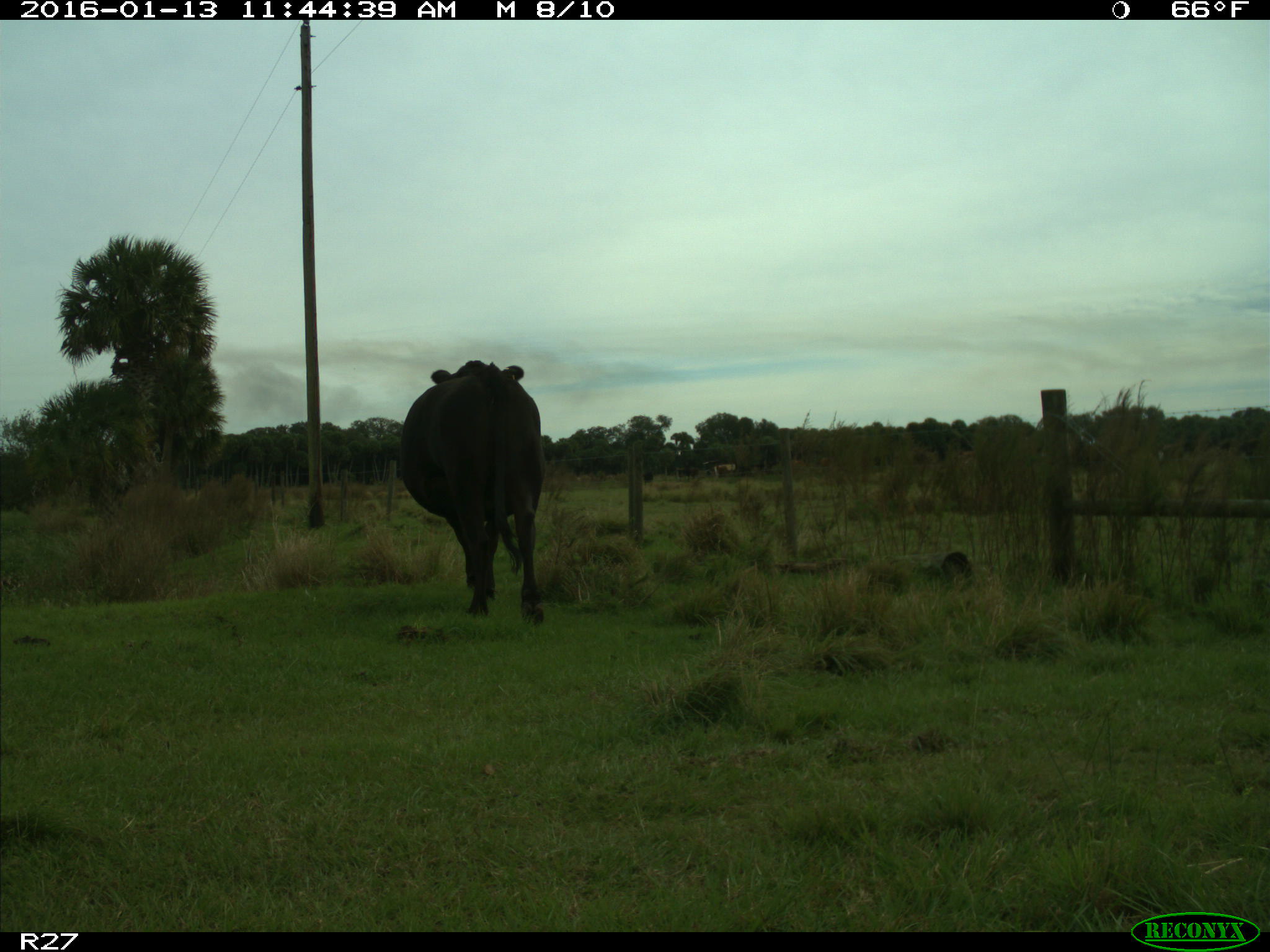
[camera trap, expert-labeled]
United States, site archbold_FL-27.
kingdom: Animalia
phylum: Chordata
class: Mammalia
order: Artiodactyla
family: Bovidae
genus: Bos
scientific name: Bos taurus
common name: domestic cow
Bos taurus (domestic cow).